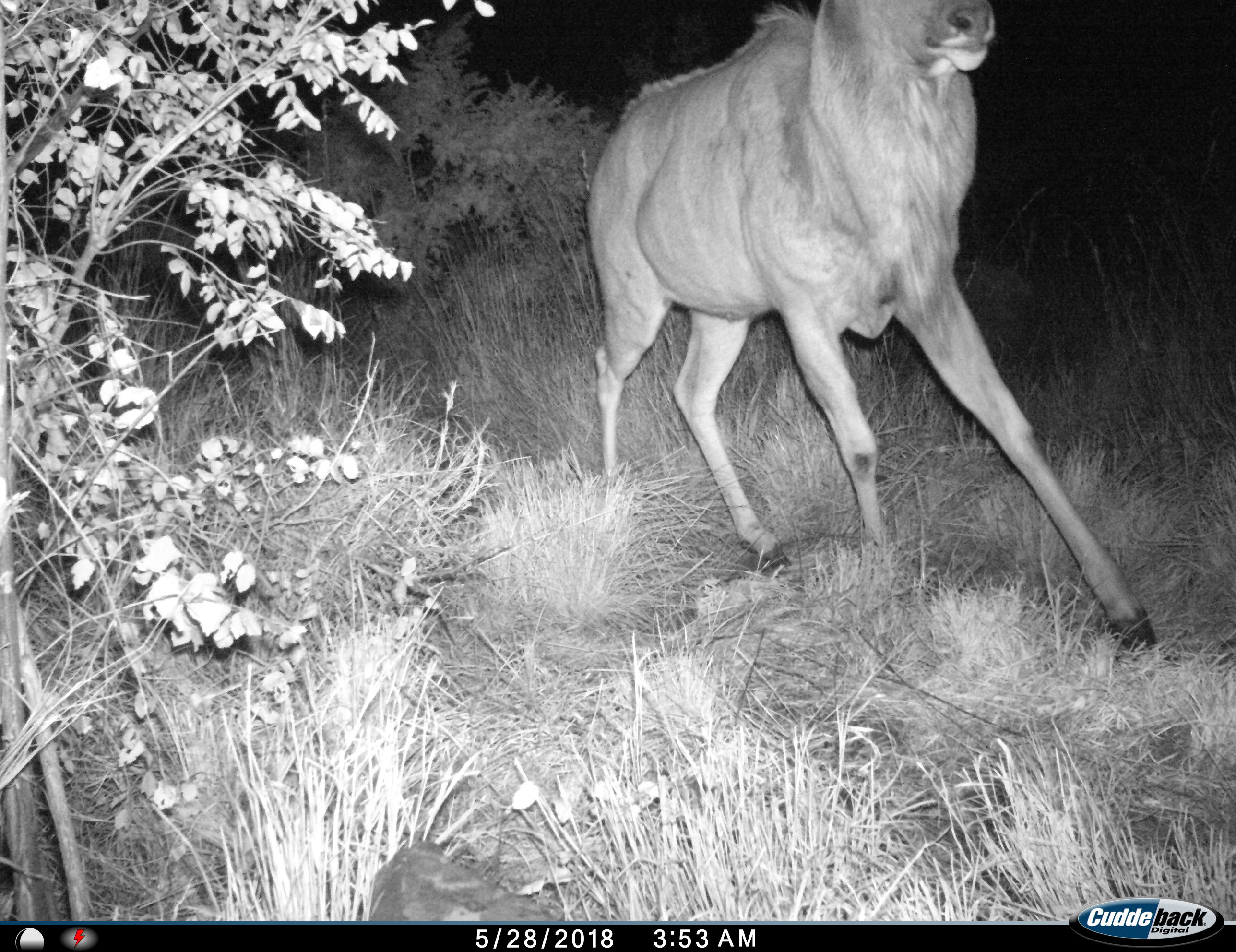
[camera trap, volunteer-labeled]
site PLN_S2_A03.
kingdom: Animalia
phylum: Chordata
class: Mammalia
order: Artiodactyla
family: Bovidae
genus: Tragelaphus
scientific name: Tragelaphus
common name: kudu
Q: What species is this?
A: Kudu (Tragelaphus).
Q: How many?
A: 1.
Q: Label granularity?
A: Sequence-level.